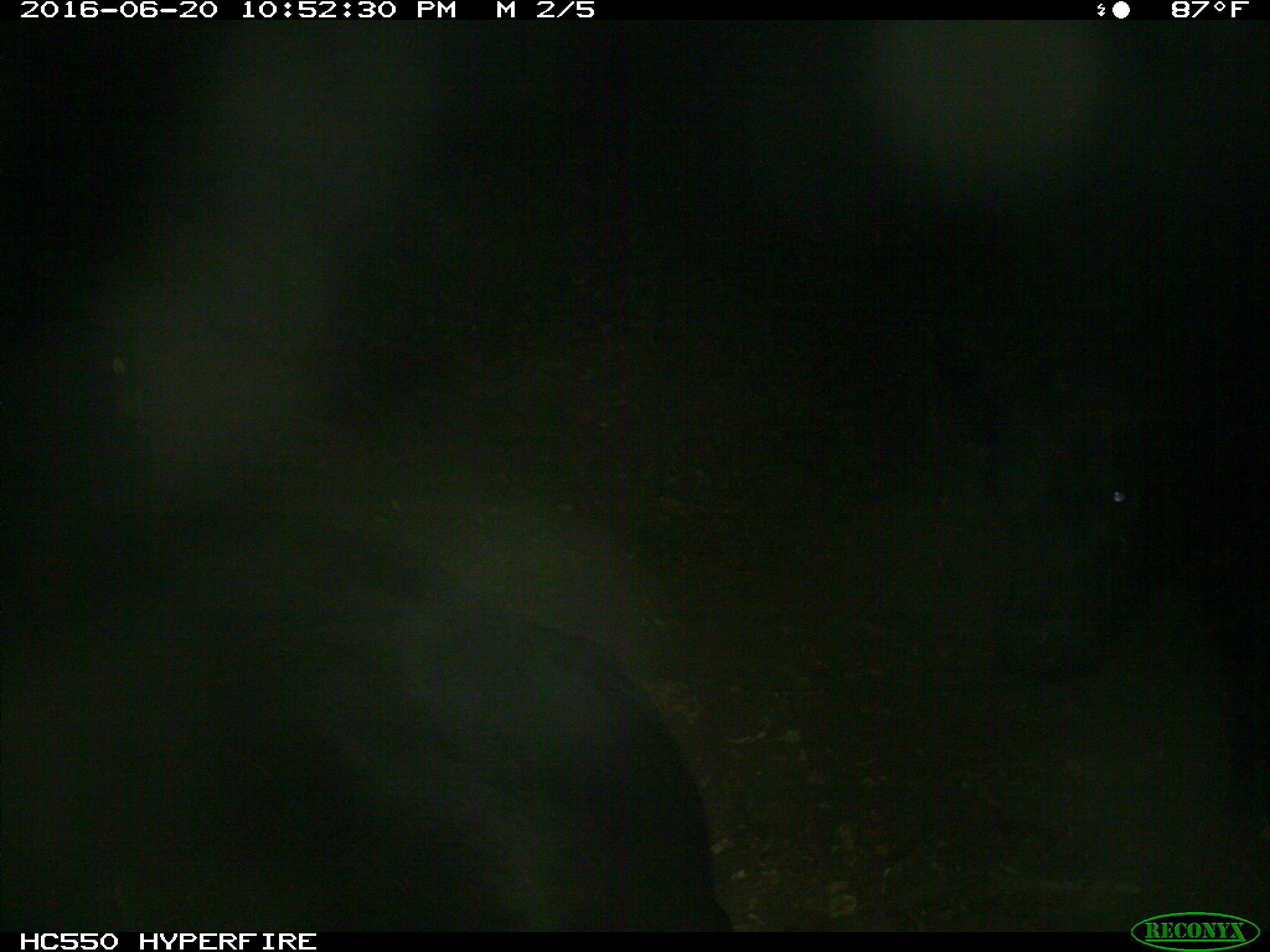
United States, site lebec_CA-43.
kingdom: Animalia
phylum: Chordata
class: Mammalia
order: Artiodactyla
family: Bovidae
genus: Bos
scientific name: Bos taurus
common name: domestic cow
Bos taurus (domestic cow).